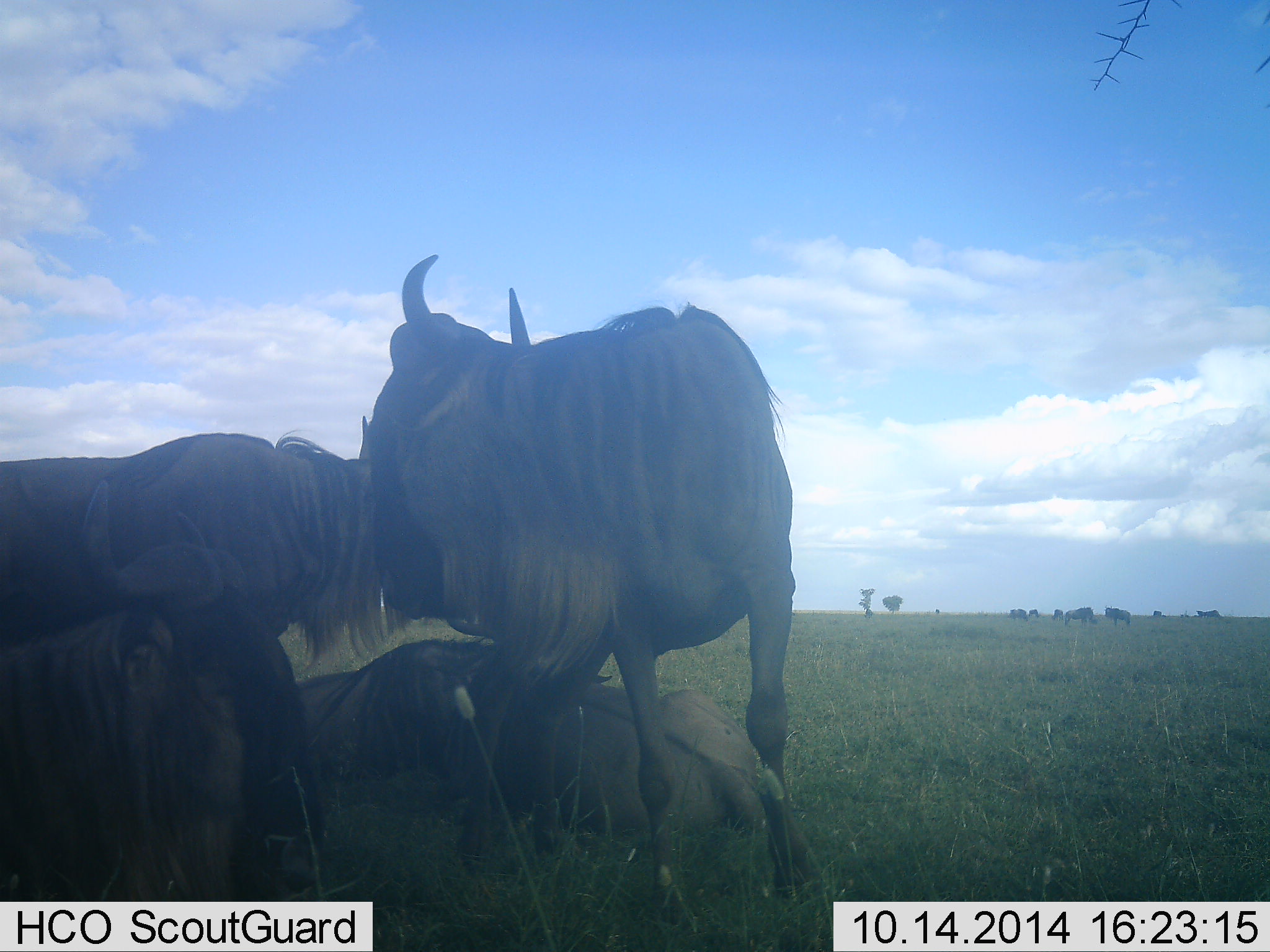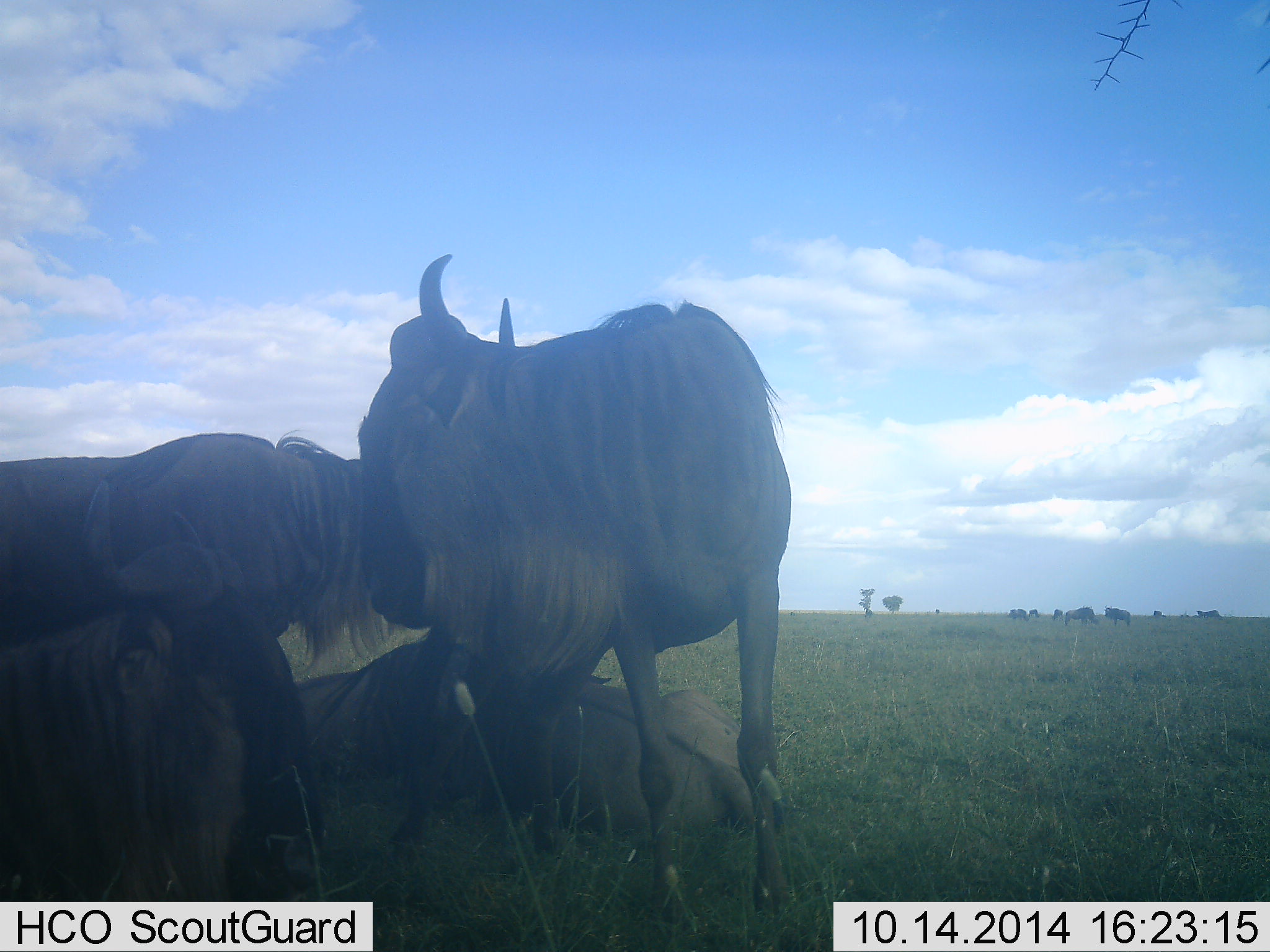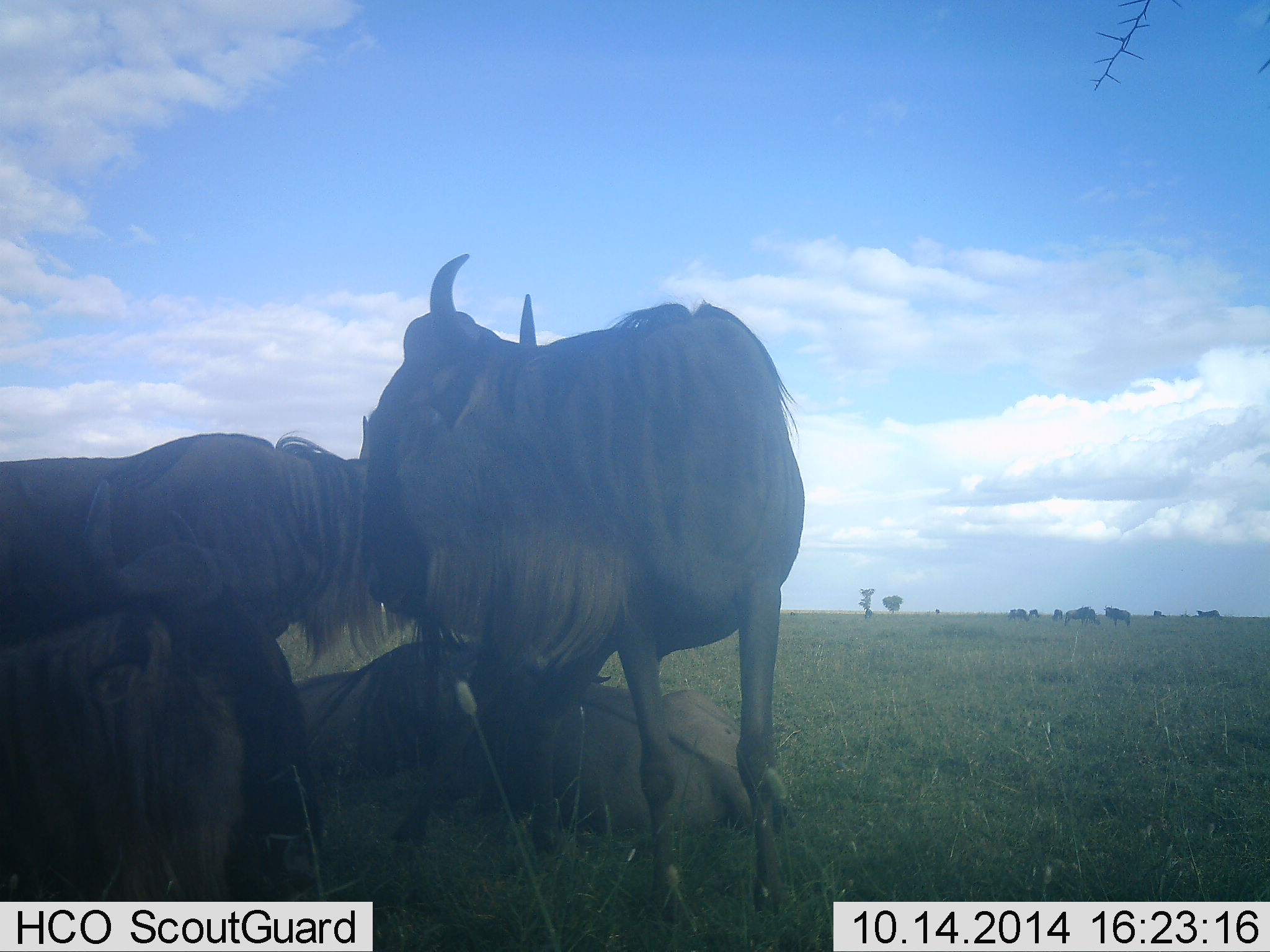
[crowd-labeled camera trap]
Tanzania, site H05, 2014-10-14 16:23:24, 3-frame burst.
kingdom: Animalia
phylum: Chordata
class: Mammalia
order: Artiodactyla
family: Bovidae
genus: Connochaetes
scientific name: Connochaetes taurinus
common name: blue wildebeest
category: wildebeest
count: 4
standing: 80%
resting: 90%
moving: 10%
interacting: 10%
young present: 10%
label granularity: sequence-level